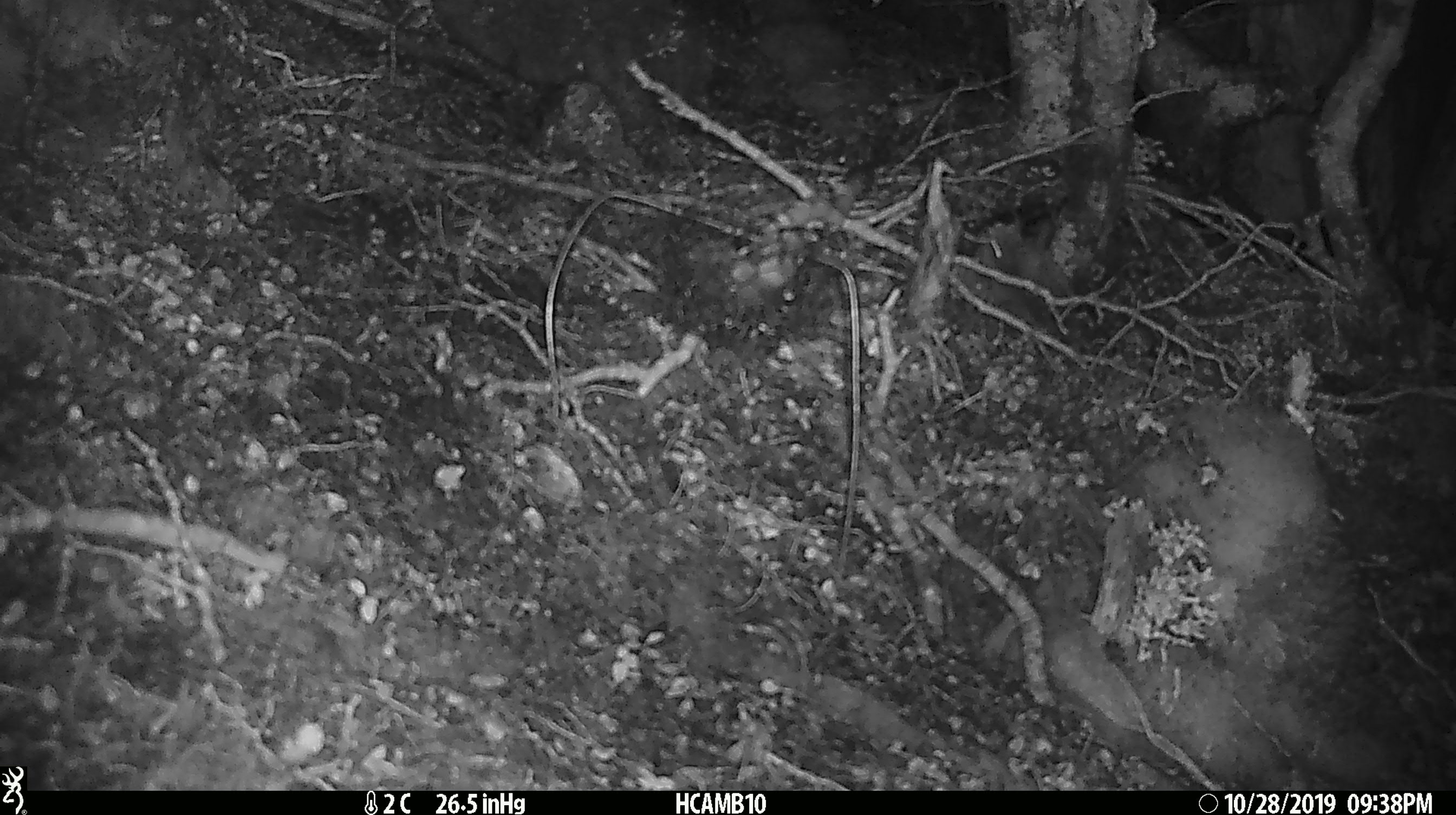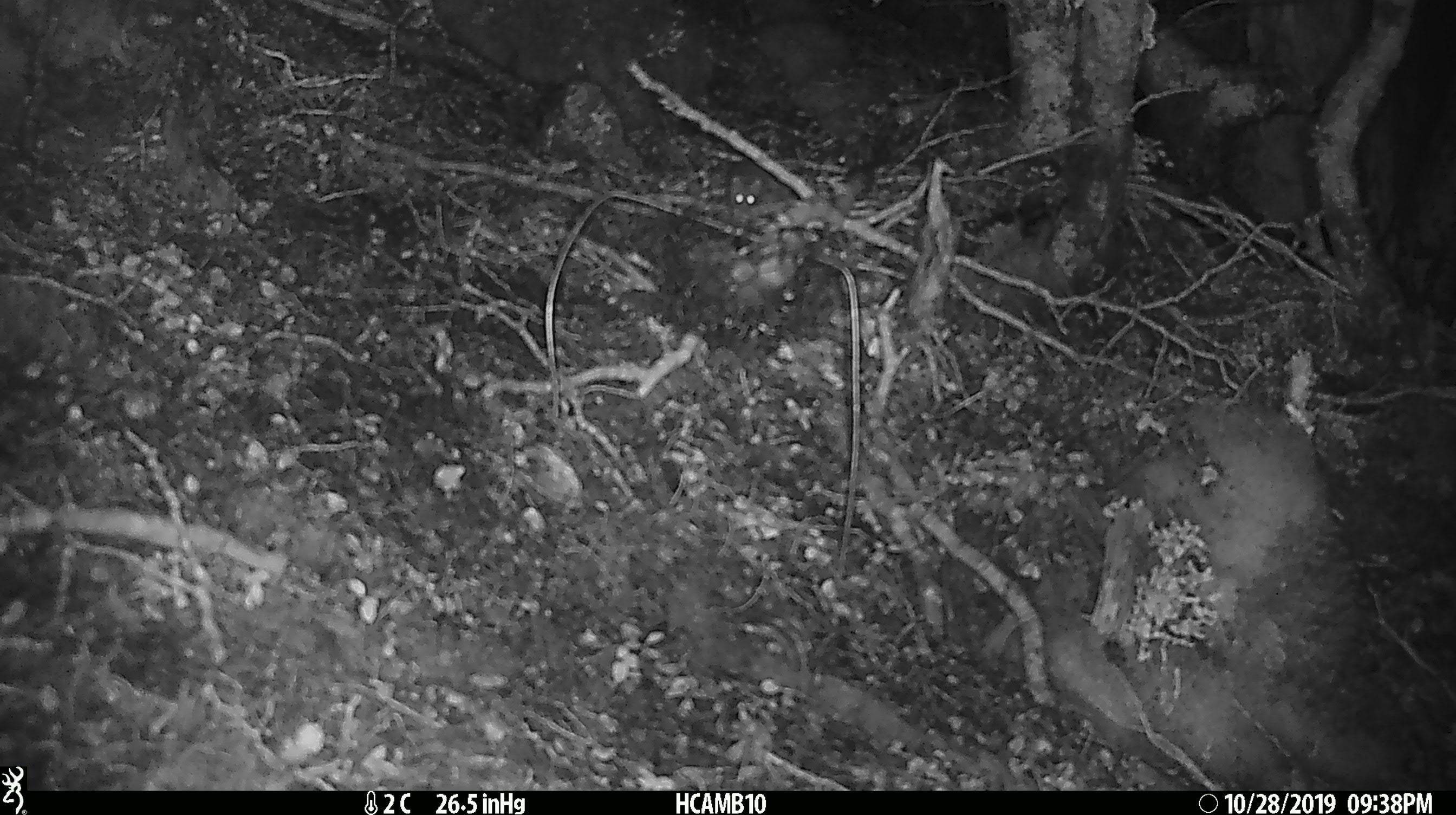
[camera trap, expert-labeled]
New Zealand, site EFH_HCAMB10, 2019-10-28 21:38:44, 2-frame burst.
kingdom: Animalia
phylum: Chordata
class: Mammalia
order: Rodentia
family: Muridae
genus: Mus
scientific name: Mus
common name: mouse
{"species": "mouse (Mus)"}